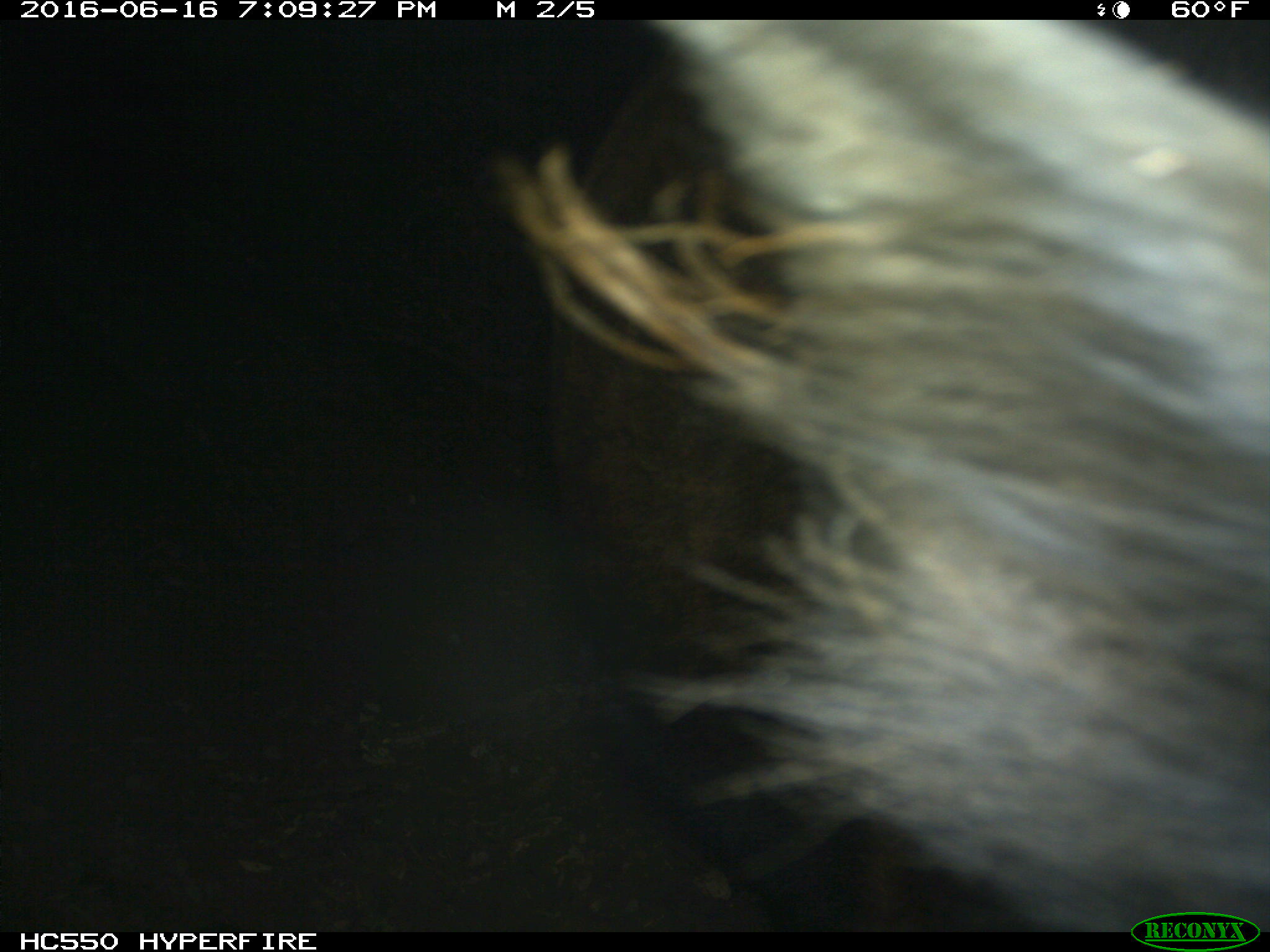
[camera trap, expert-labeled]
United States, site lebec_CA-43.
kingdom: Animalia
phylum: Chordata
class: Mammalia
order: Artiodactyla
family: Bovidae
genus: Bos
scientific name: Bos taurus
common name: domestic cow